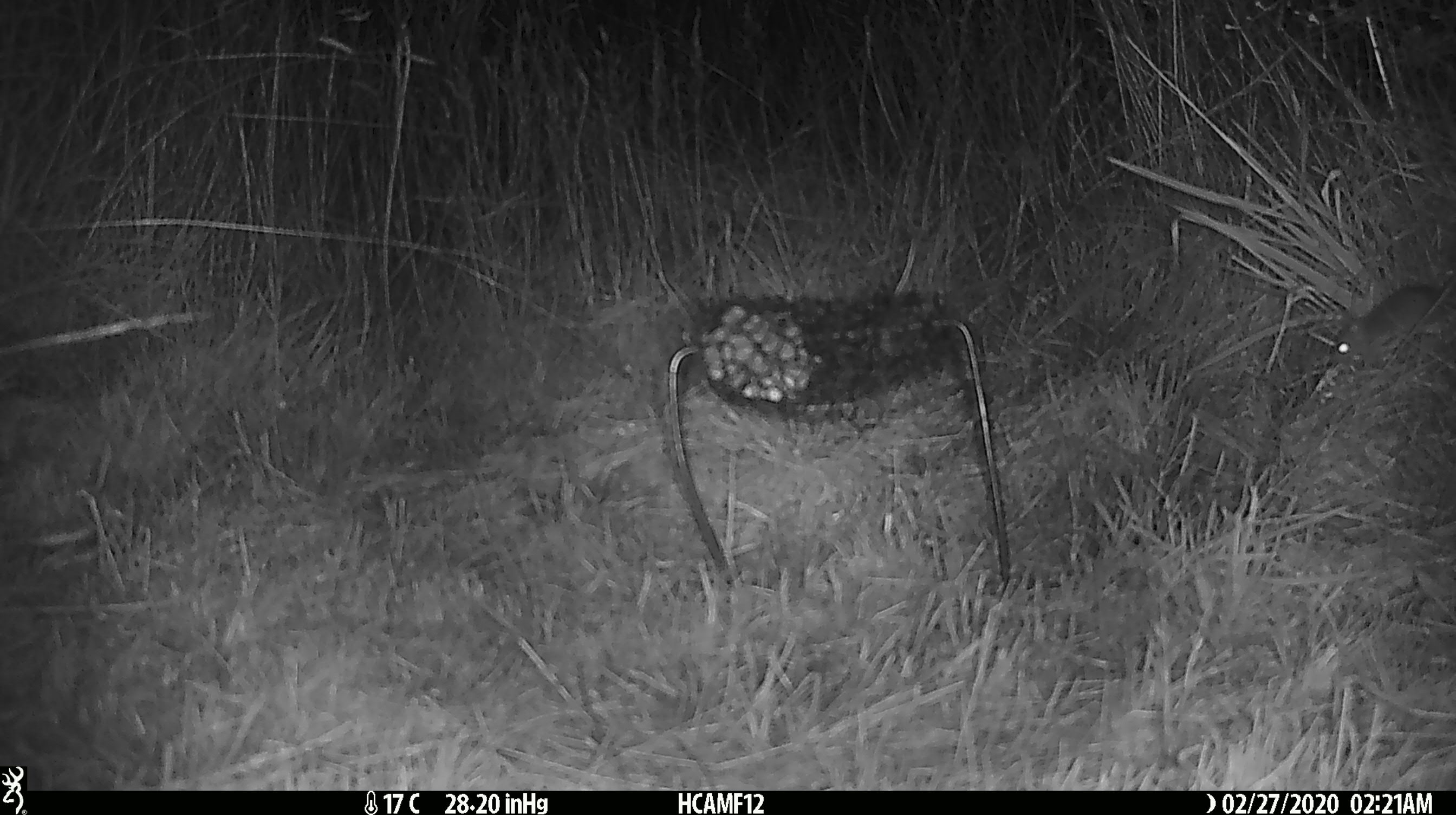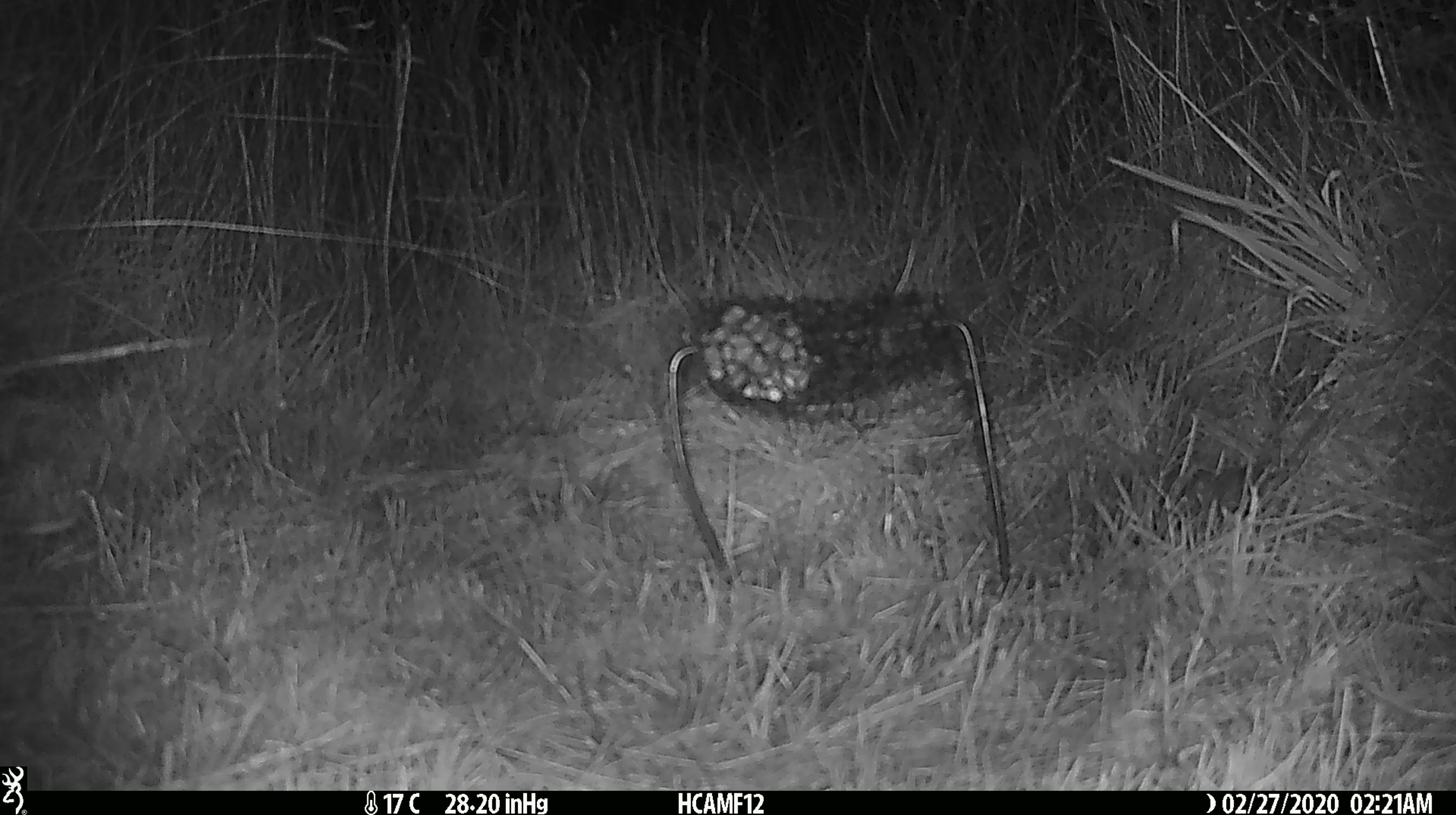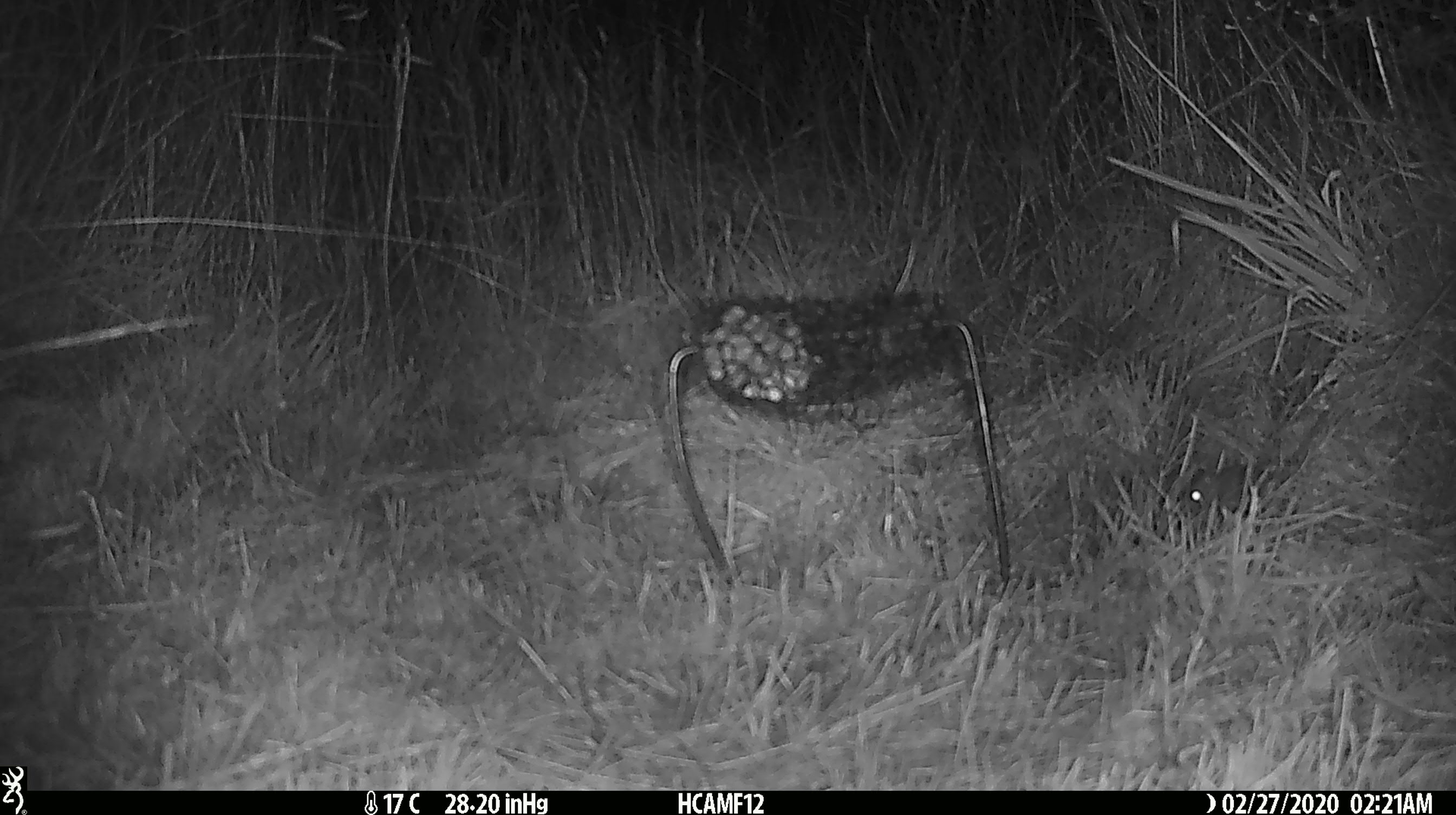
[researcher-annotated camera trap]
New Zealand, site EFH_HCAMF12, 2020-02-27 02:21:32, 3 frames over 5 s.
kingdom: Animalia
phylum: Chordata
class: Mammalia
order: Rodentia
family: Muridae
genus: Mus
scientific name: Mus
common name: mouse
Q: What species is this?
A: Mouse (Mus).